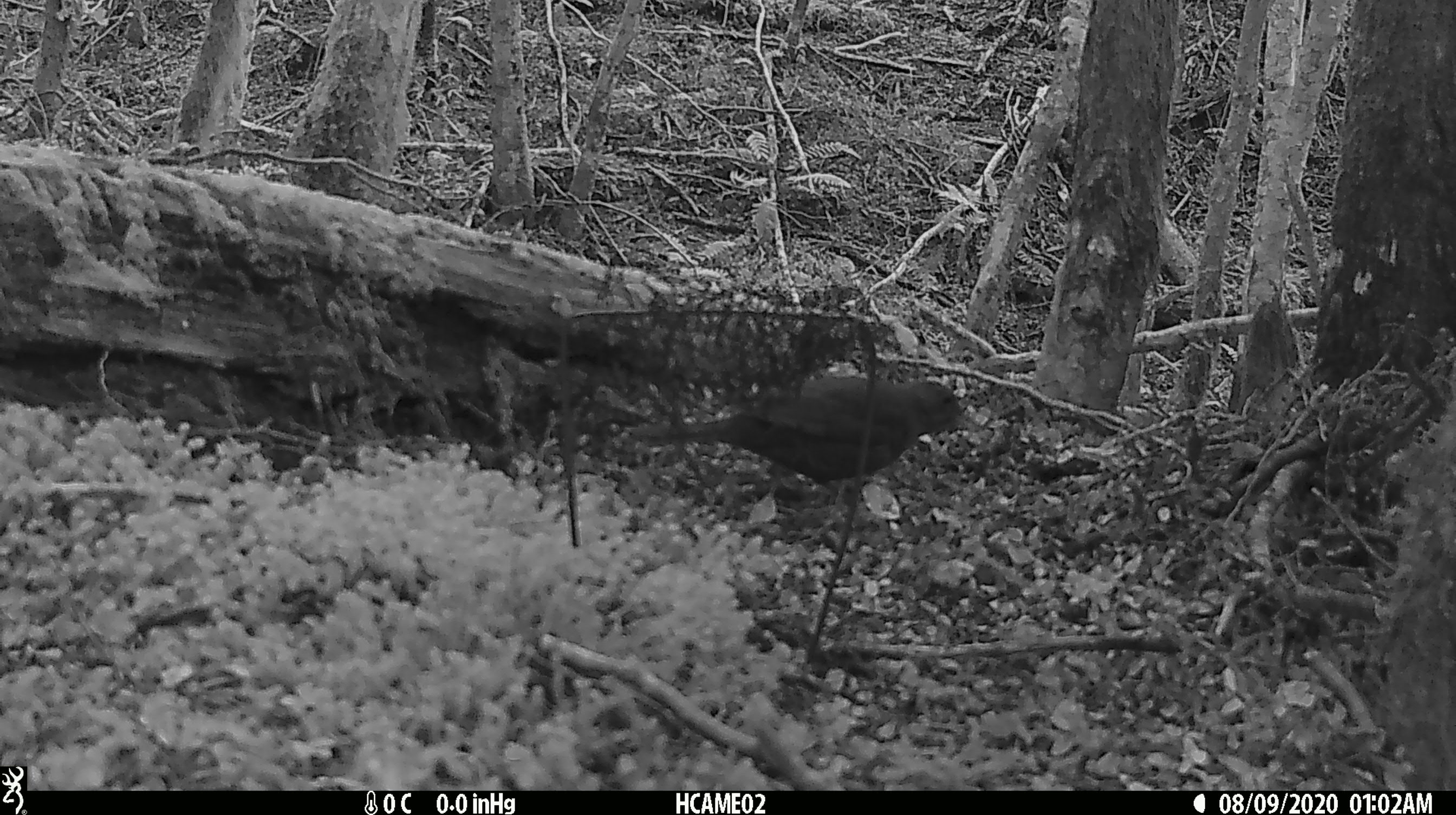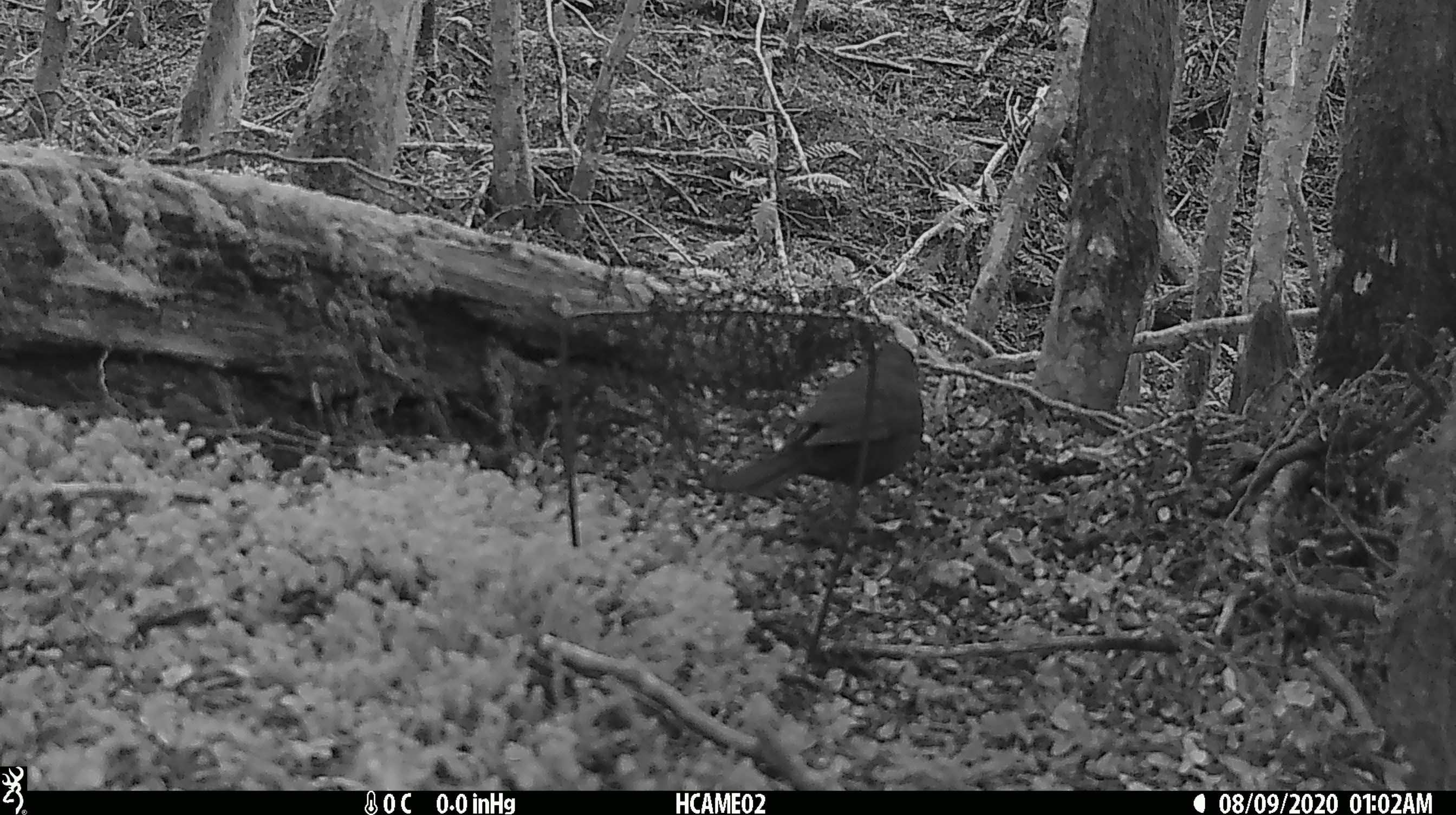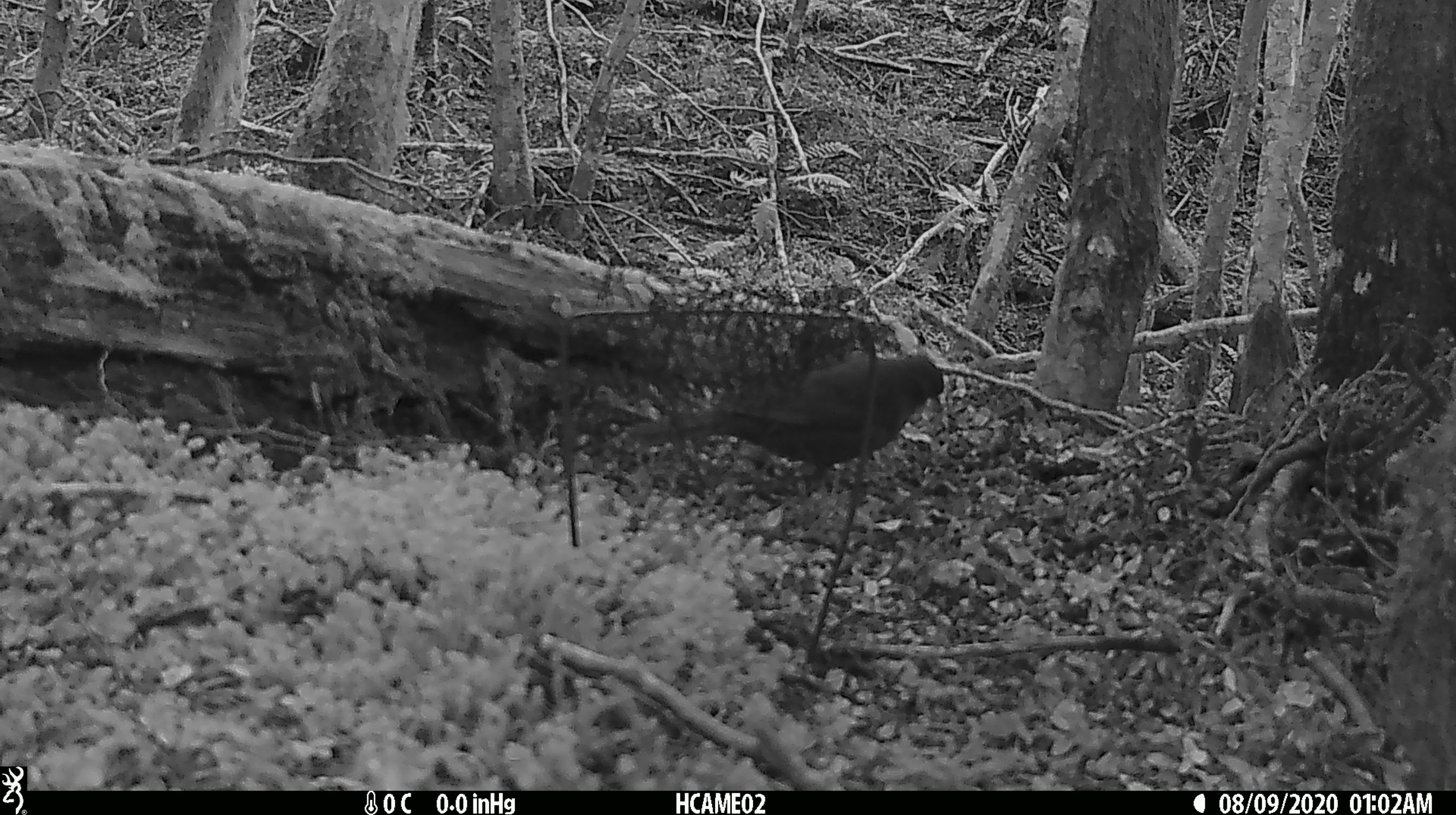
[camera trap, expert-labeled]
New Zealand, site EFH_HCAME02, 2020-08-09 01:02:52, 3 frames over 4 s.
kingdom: Animalia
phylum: Chordata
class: Aves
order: Passeriformes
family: Turdidae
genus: Turdus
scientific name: Turdus merula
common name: eurasian blackbird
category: blackbird